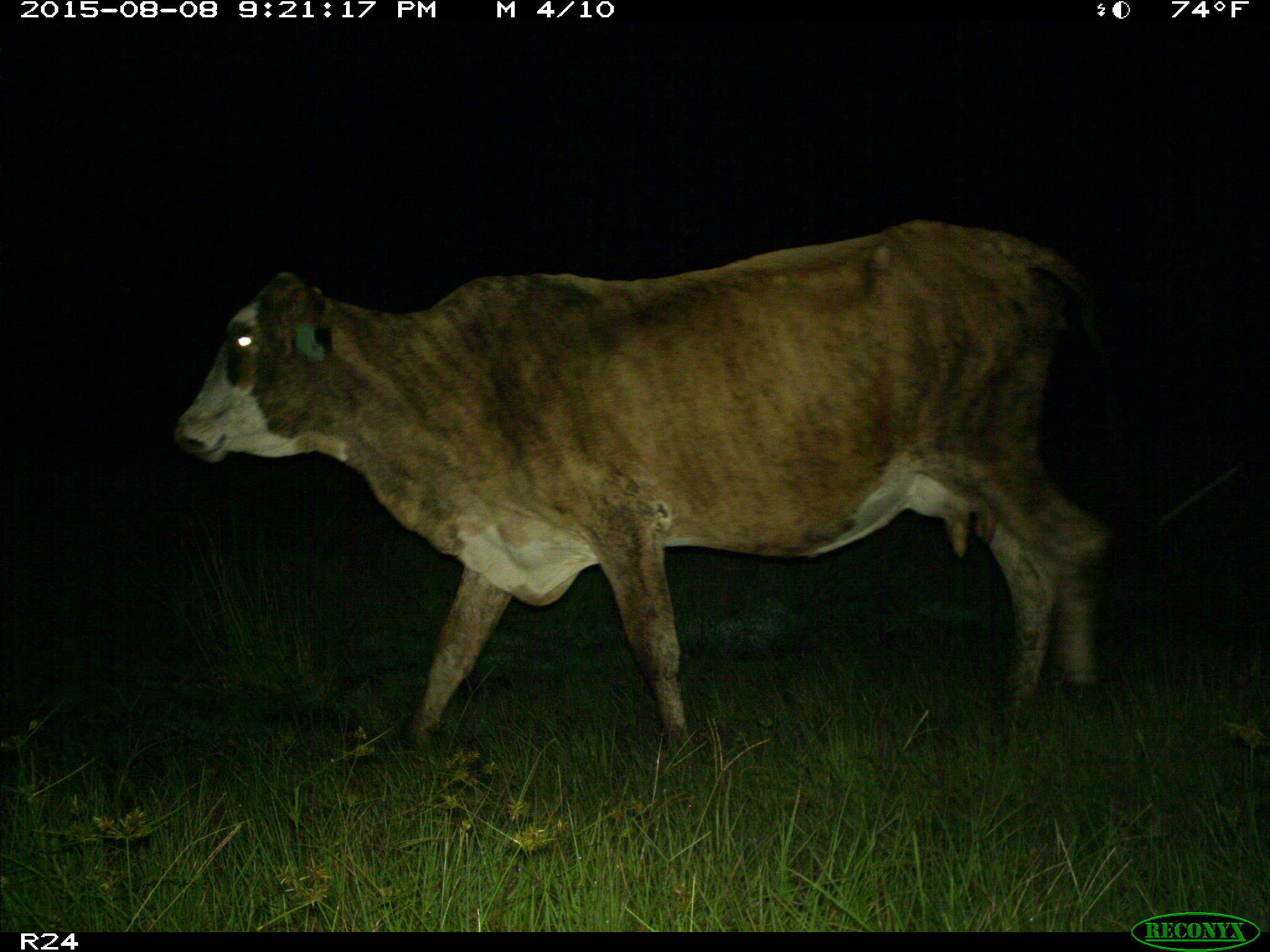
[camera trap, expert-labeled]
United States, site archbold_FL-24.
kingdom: Animalia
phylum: Chordata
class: Mammalia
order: Artiodactyla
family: Bovidae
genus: Bos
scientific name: Bos taurus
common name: domestic cow